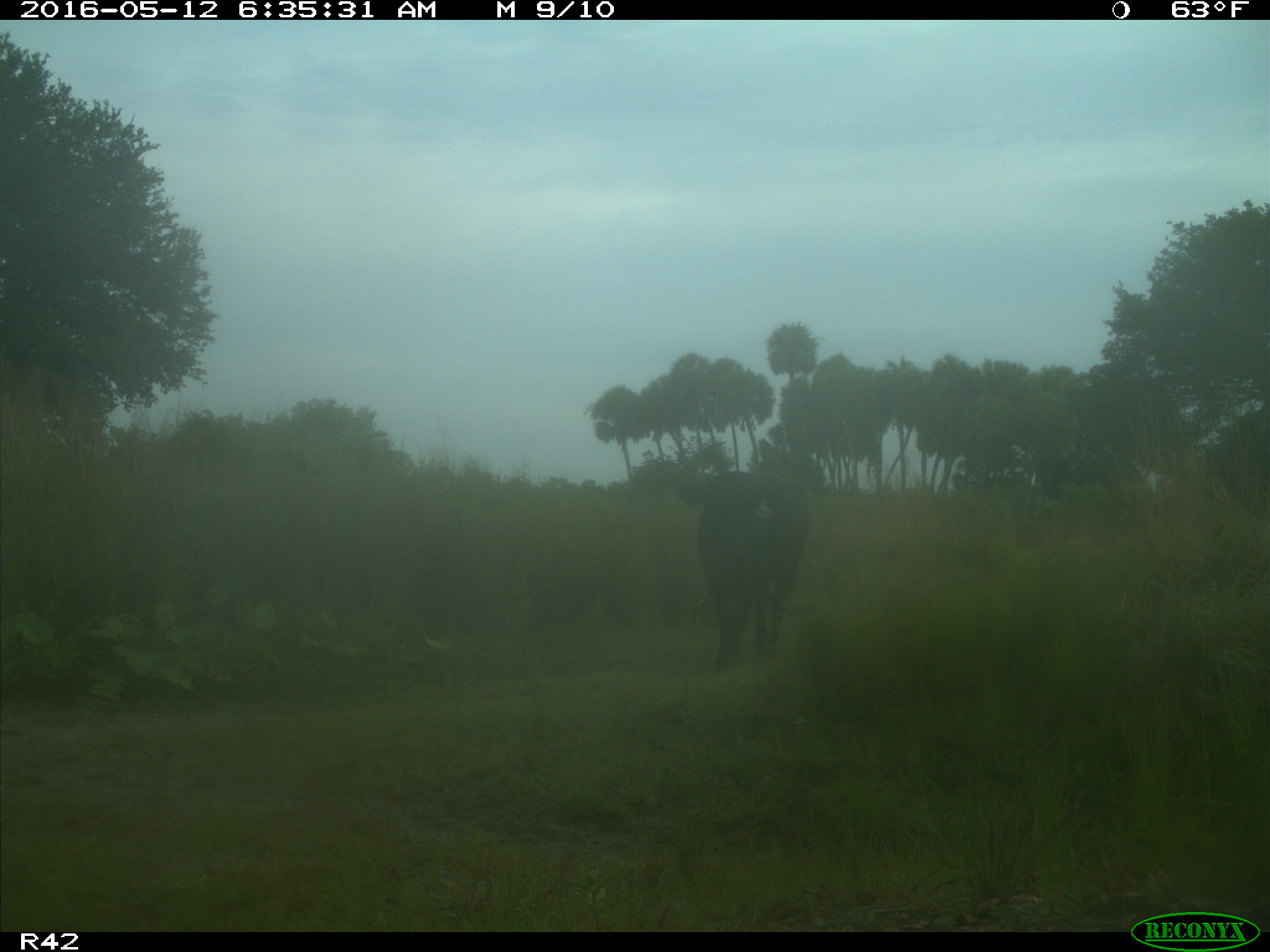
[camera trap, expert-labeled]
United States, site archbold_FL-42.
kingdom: Animalia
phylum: Chordata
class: Mammalia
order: Artiodactyla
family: Bovidae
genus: Bos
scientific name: Bos taurus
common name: domestic cow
Bos taurus (domestic cow).